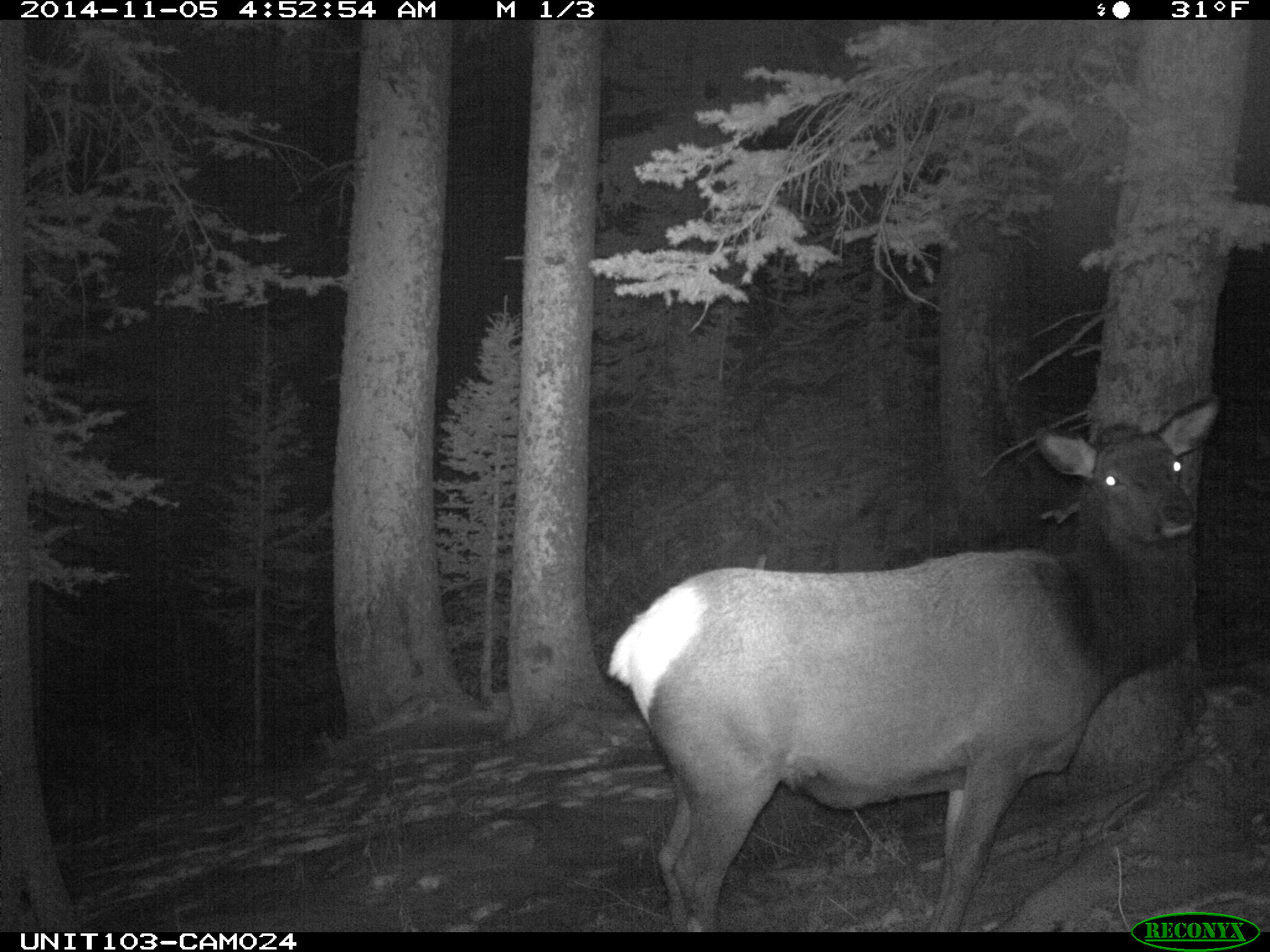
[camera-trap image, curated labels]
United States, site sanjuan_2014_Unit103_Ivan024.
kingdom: Animalia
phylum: Chordata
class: Mammalia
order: Artiodactyla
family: Cervidae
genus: Cervus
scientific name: Cervus elaphus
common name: red deer